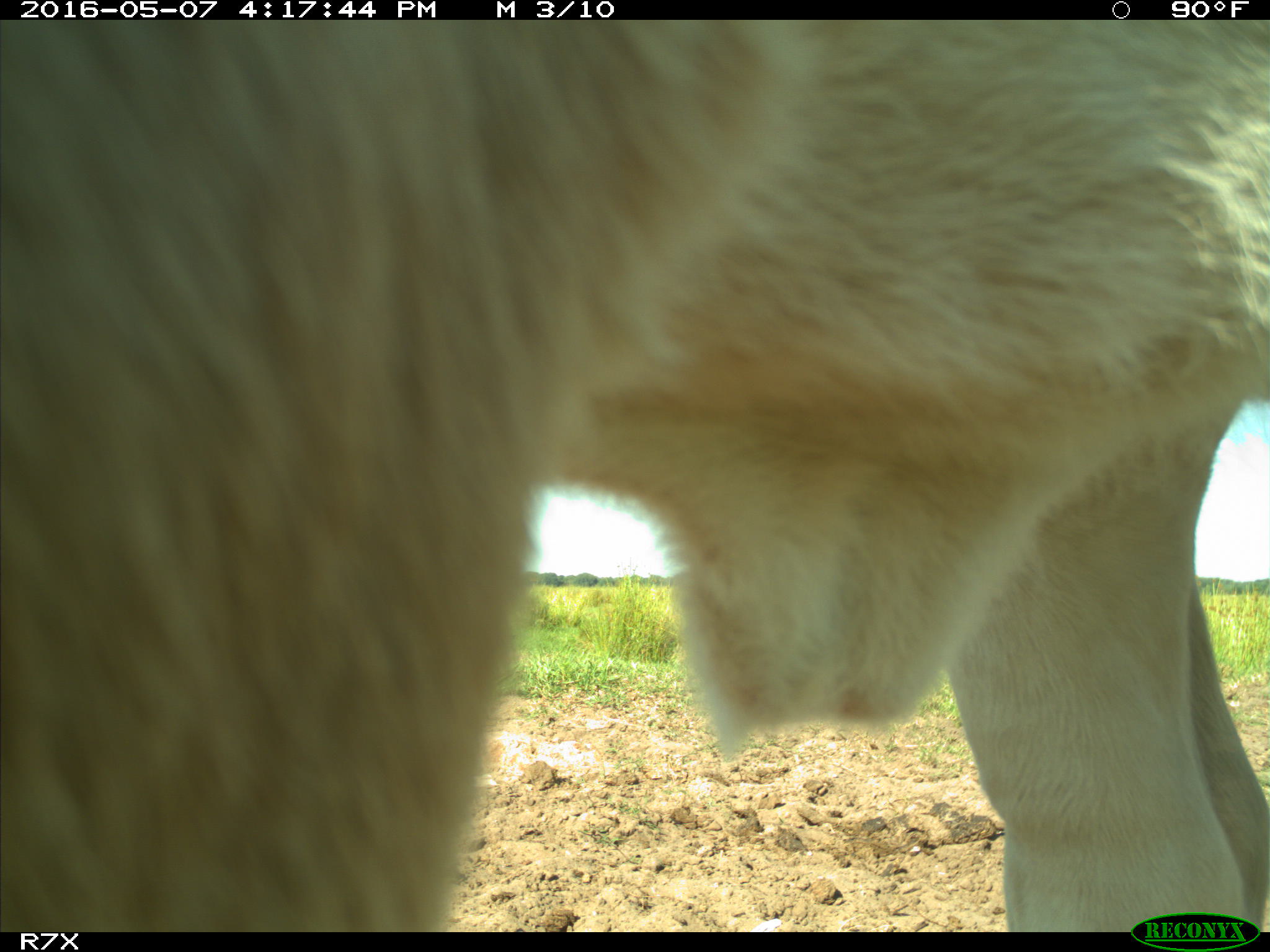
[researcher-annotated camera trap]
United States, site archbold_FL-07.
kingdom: Animalia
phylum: Chordata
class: Mammalia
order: Artiodactyla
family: Bovidae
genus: Bos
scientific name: Bos taurus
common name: domestic cow